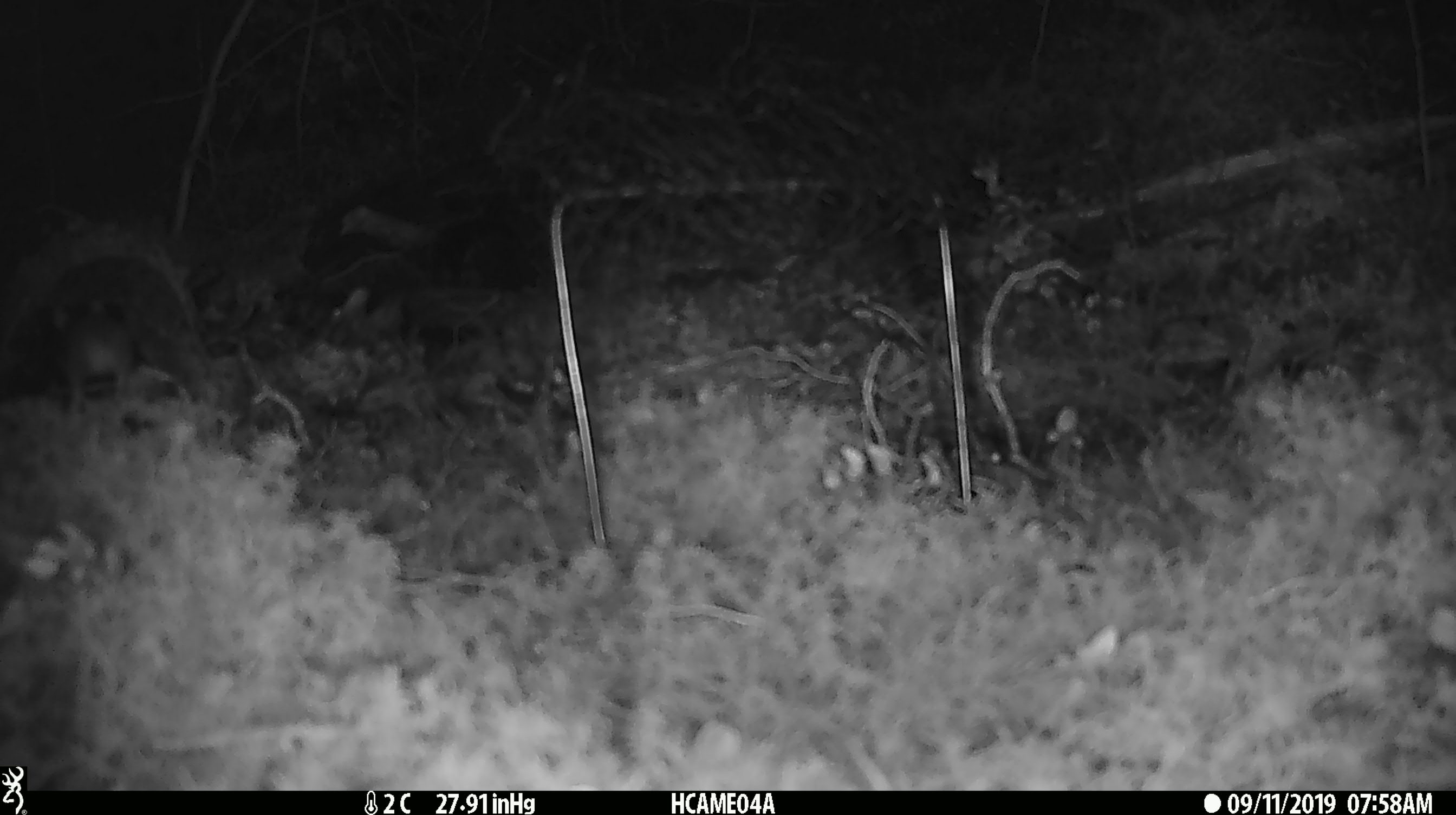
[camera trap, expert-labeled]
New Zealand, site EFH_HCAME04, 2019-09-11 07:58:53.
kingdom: Animalia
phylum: Chordata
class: Mammalia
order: Rodentia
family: Muridae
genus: Mus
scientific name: Mus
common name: mouse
Mouse (Mus).